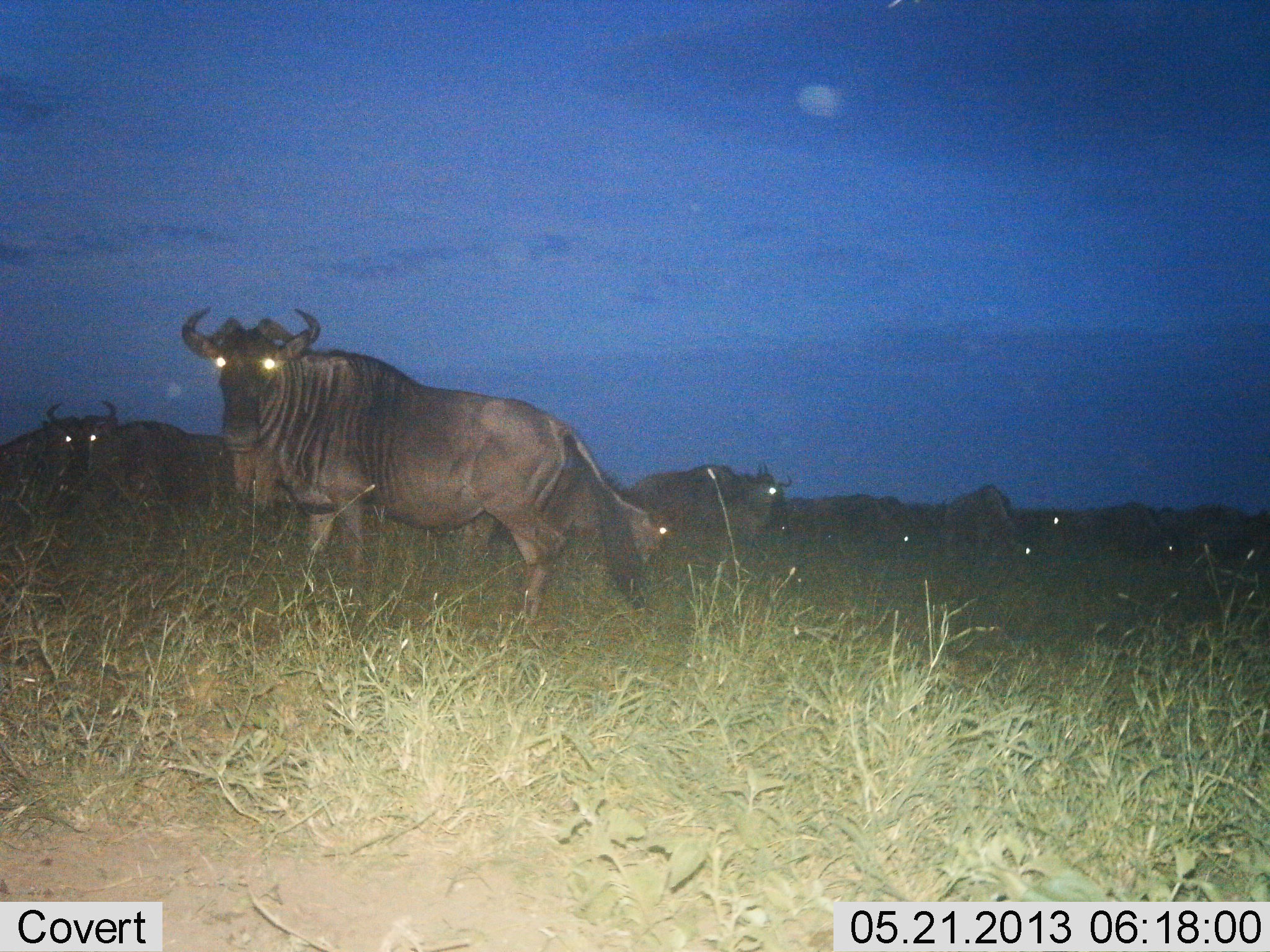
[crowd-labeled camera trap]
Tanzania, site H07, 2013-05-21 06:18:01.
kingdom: Animalia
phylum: Chordata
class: Mammalia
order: Artiodactyla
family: Bovidae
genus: Connochaetes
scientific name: Connochaetes taurinus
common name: blue wildebeest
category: wildebeest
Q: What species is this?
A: Wildebeest (blue wildebeest) (Connochaetes taurinus).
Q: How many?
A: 11-50.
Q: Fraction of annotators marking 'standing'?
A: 100%.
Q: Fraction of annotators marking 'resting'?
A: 10%.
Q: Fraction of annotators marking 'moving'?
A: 10%.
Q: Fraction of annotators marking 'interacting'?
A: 0%.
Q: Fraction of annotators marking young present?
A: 0%.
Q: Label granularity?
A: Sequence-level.